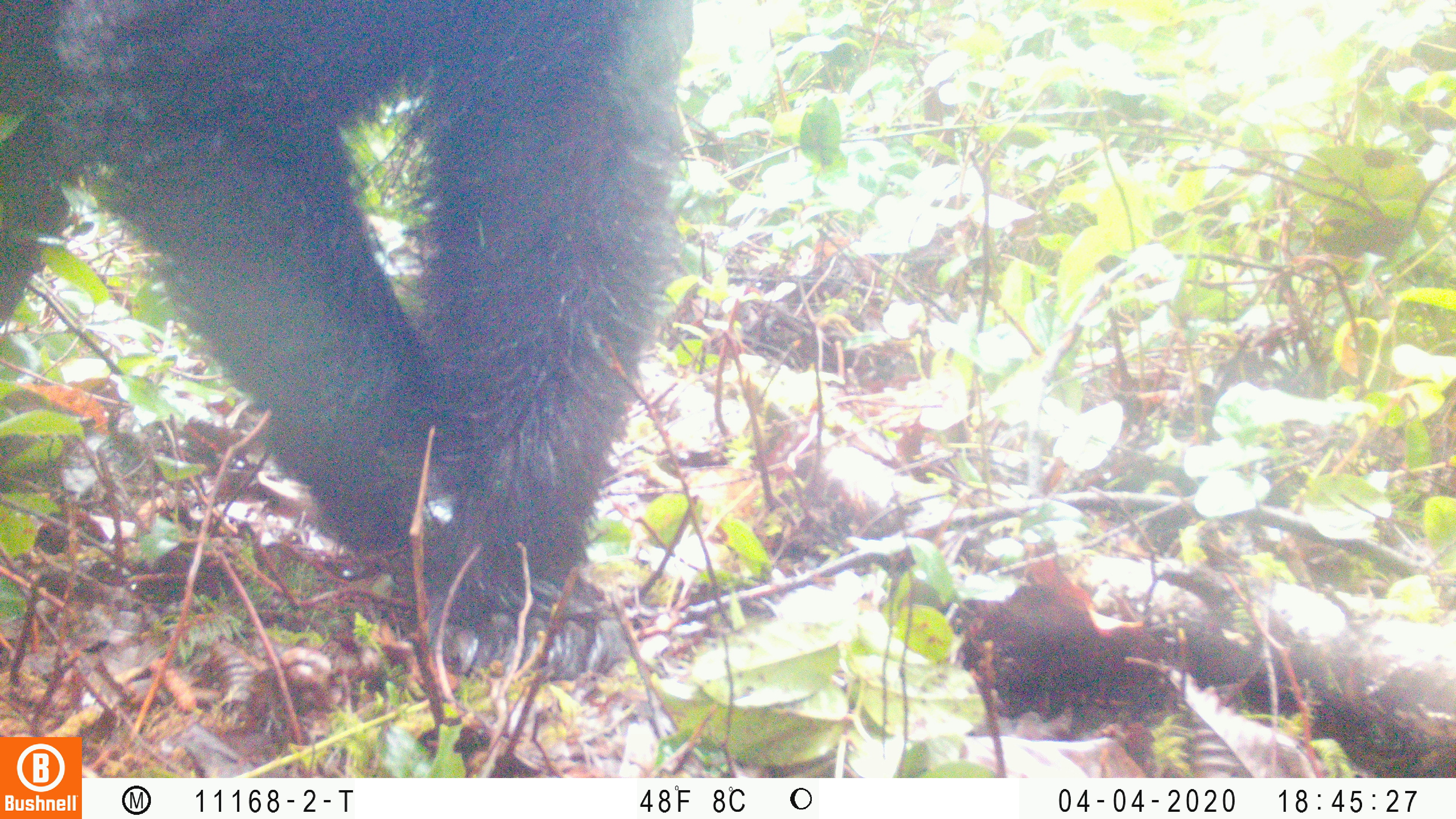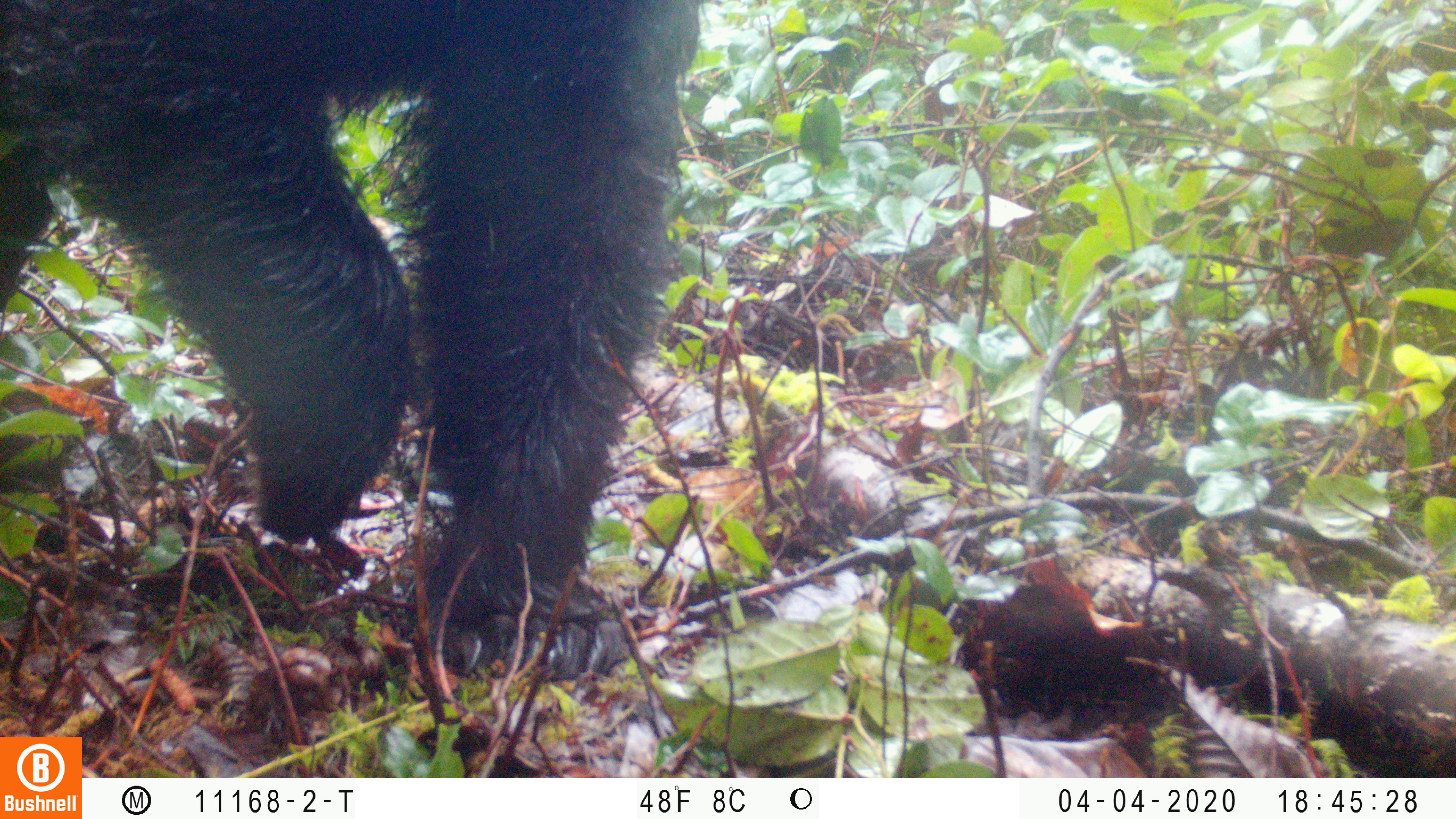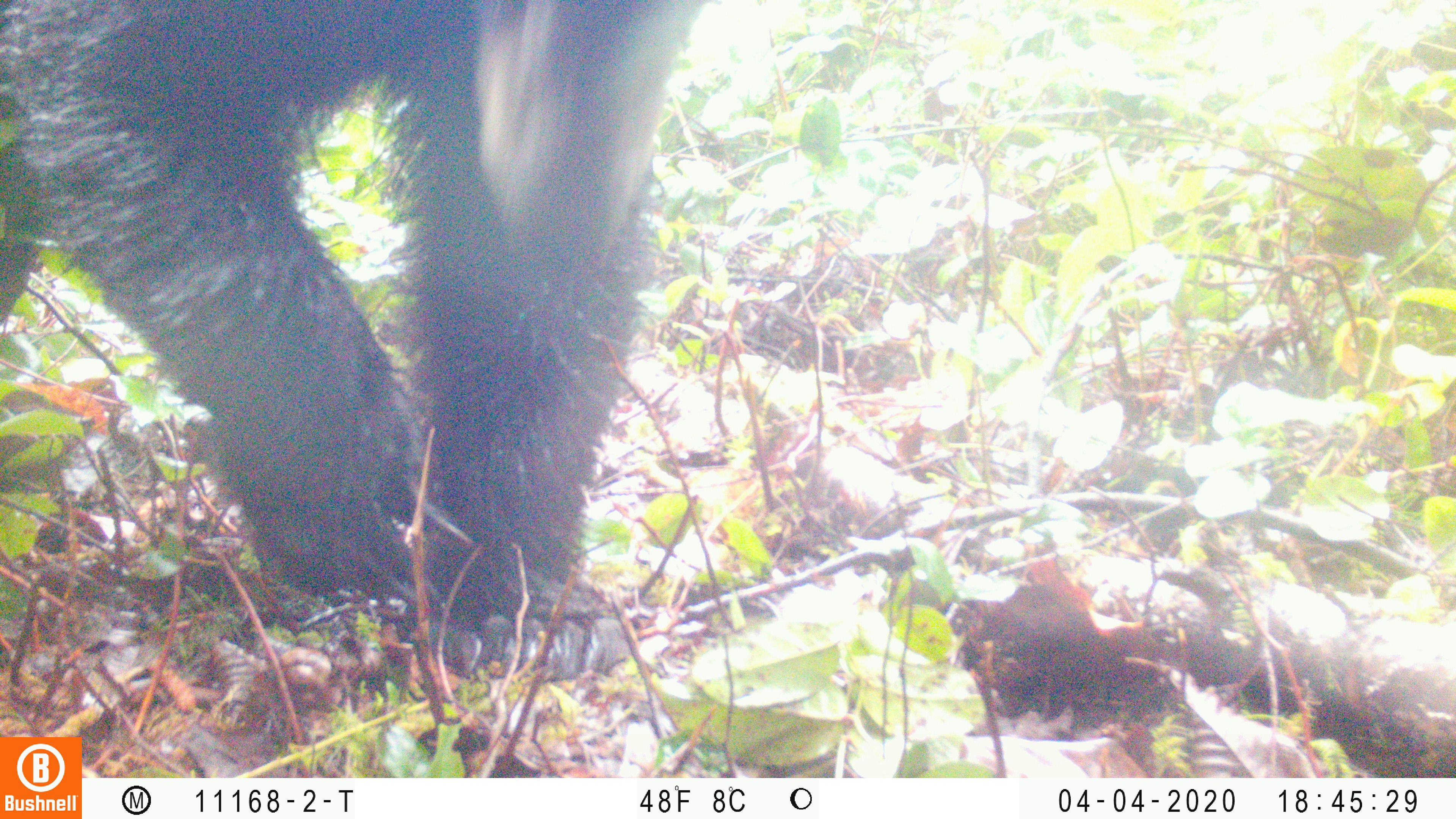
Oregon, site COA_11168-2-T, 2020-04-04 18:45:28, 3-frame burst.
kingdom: Animalia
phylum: Chordata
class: Mammalia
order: Carnivora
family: Ursidae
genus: Ursus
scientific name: Ursus americanus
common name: american black bear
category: black bear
Black bear (american black bear) (Ursus americanus).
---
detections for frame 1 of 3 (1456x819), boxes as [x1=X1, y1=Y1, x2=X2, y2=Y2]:
black bear: [x1=0, y1=2, x2=680, y2=691]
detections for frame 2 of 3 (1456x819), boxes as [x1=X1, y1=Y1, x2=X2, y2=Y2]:
black bear: [x1=0, y1=0, x2=712, y2=677]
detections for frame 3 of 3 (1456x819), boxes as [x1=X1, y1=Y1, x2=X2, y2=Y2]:
black bear: [x1=3, y1=0, x2=694, y2=682]